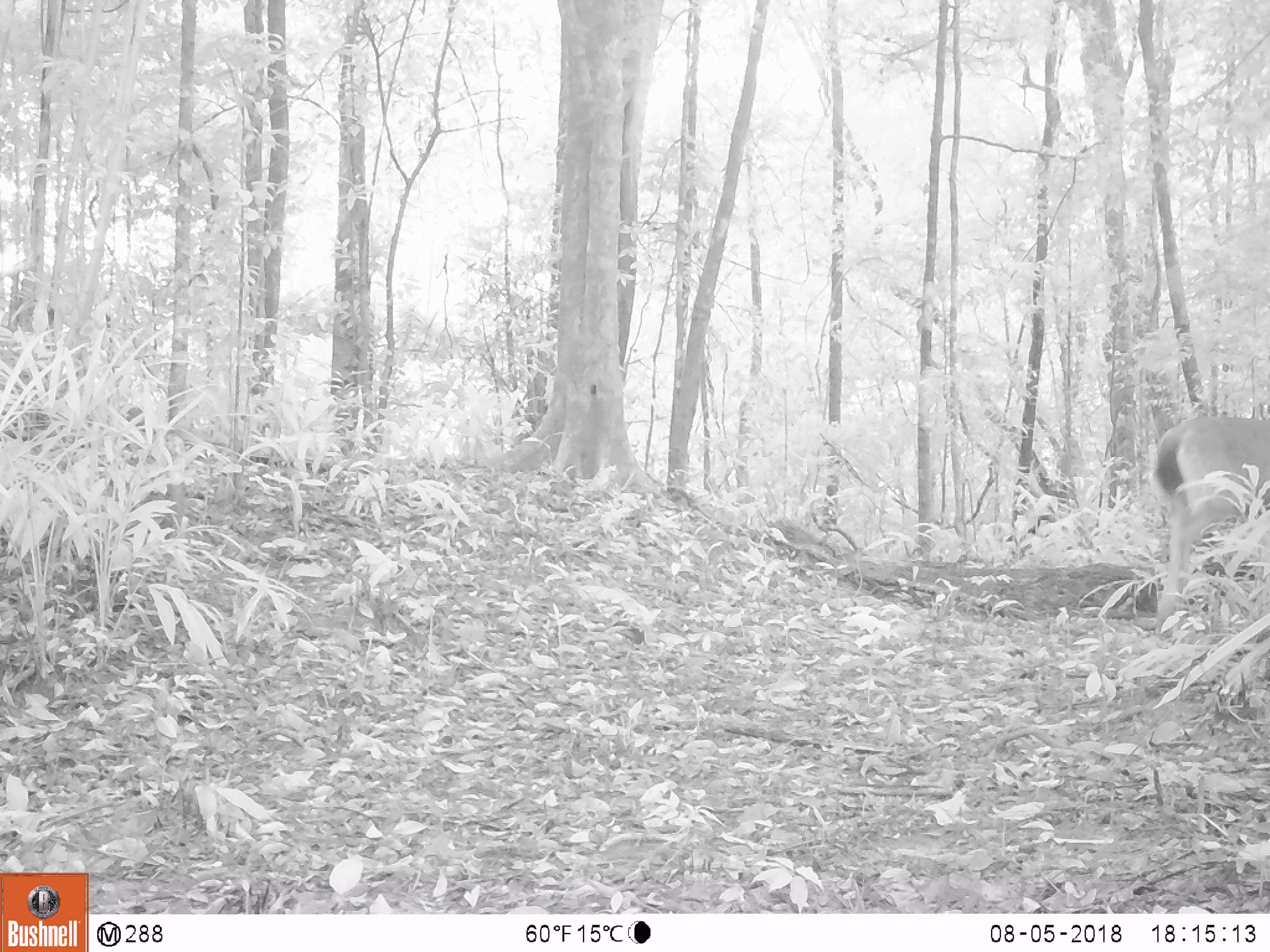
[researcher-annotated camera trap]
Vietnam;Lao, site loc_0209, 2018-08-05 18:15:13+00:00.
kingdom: Animalia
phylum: Chordata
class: Mammalia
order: Artiodactyla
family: Cervidae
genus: Rusa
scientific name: Rusa unicolor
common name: sambar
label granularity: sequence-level